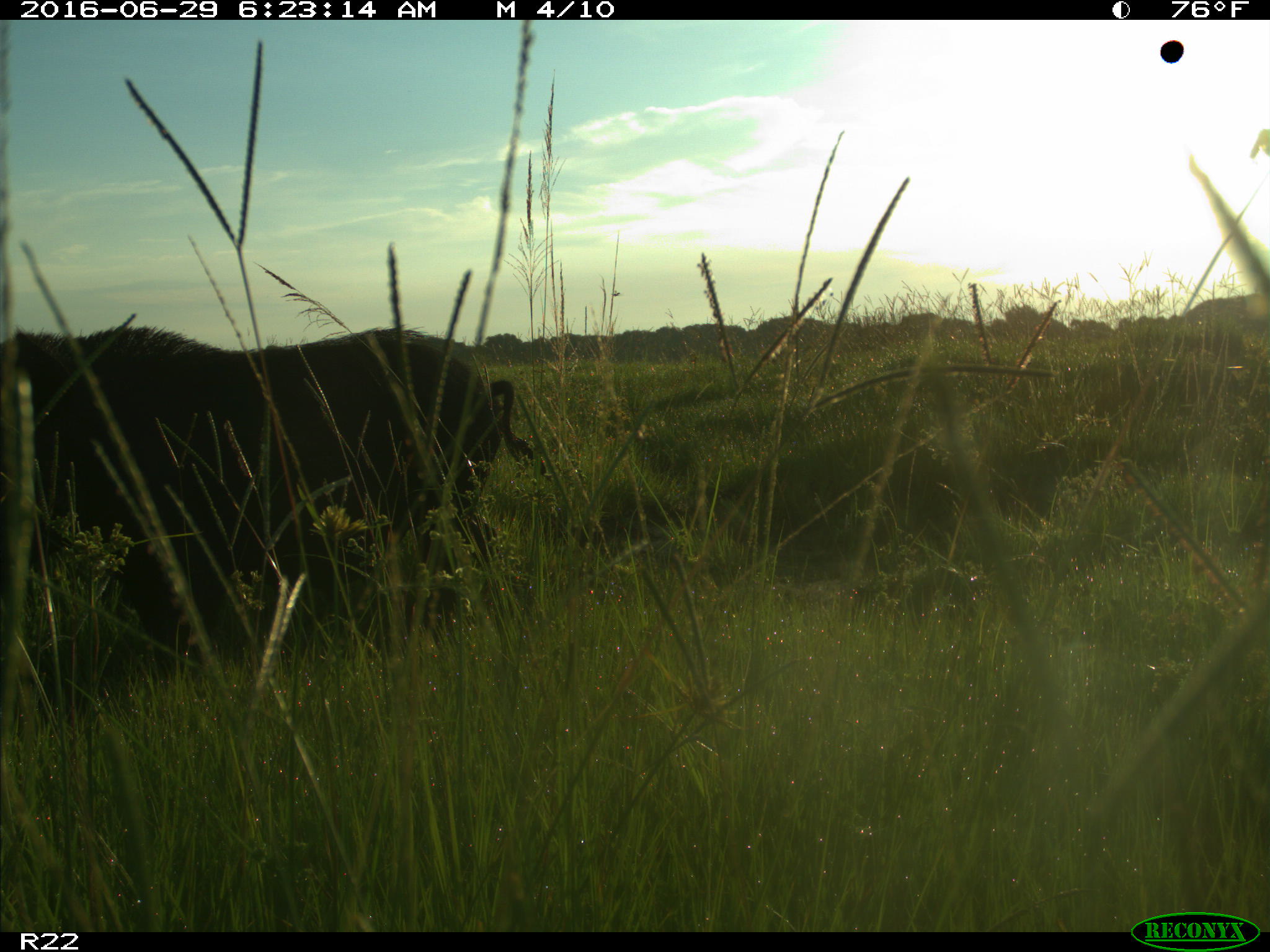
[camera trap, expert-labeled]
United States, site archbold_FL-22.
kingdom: Animalia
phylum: Chordata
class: Mammalia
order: Artiodactyla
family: Suidae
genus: Sus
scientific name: Sus scrofa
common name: wild boar